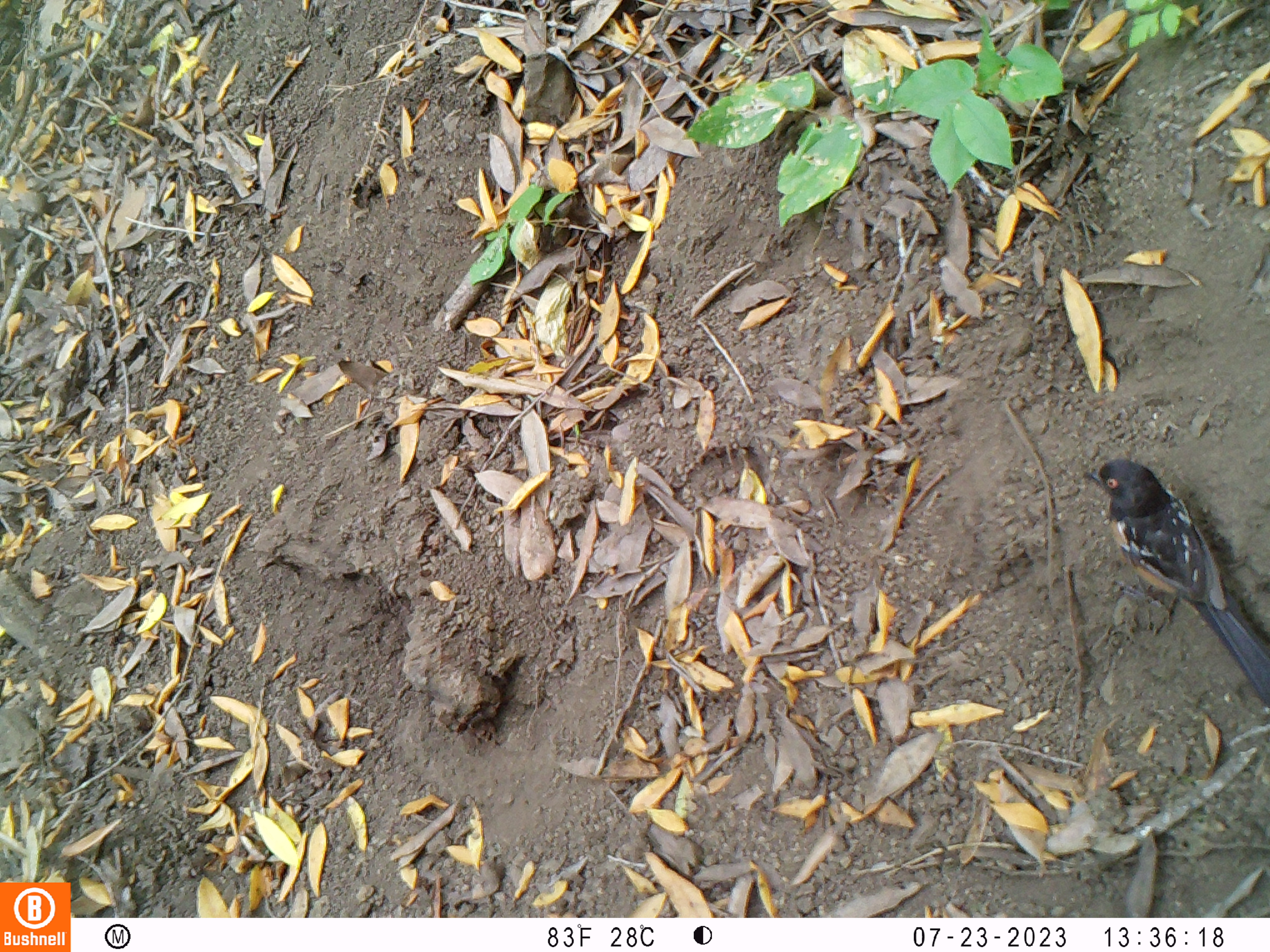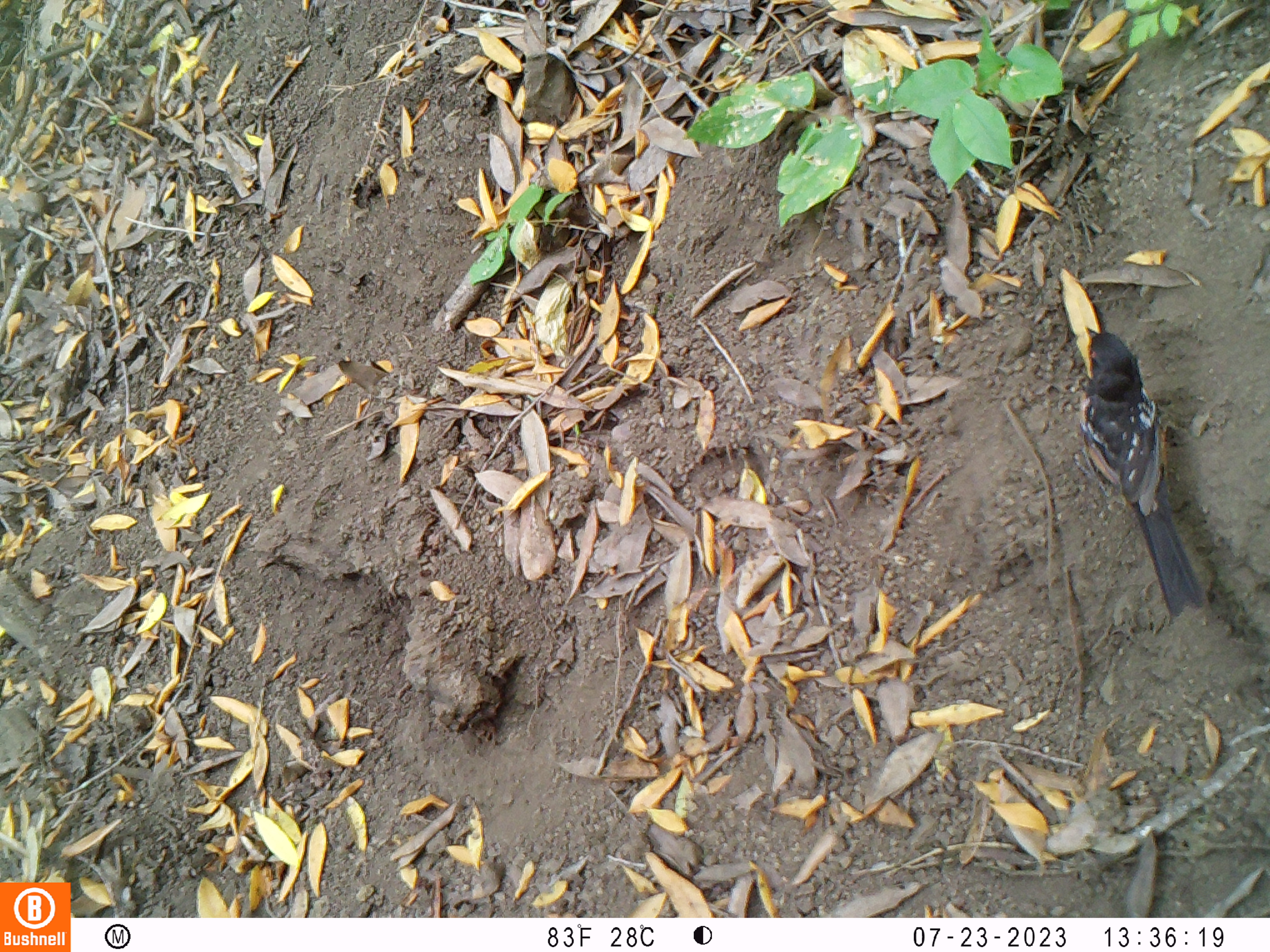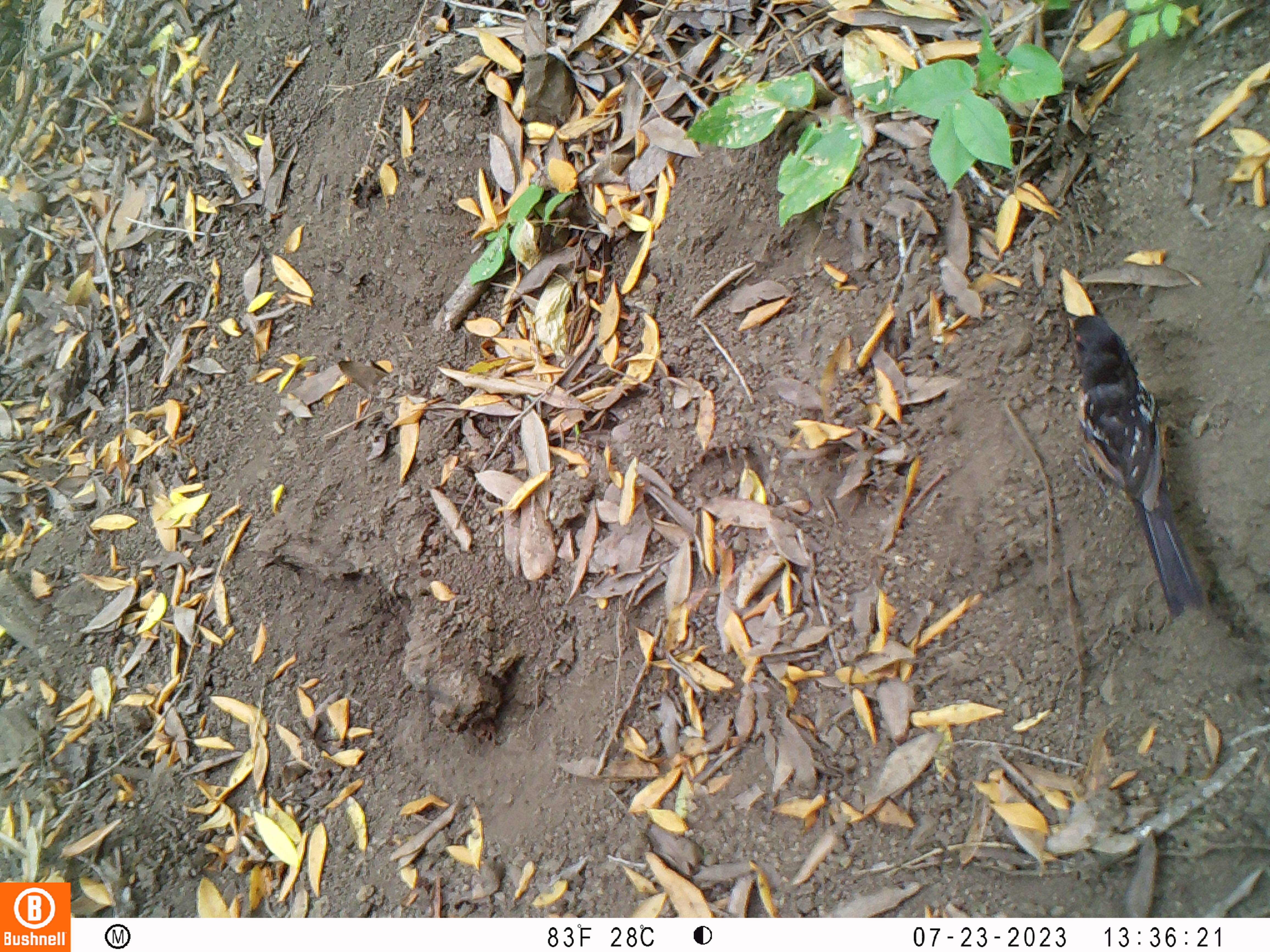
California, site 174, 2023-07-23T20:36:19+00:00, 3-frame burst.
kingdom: Animalia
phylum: Chordata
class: Aves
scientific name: Aves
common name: bird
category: unknown bird